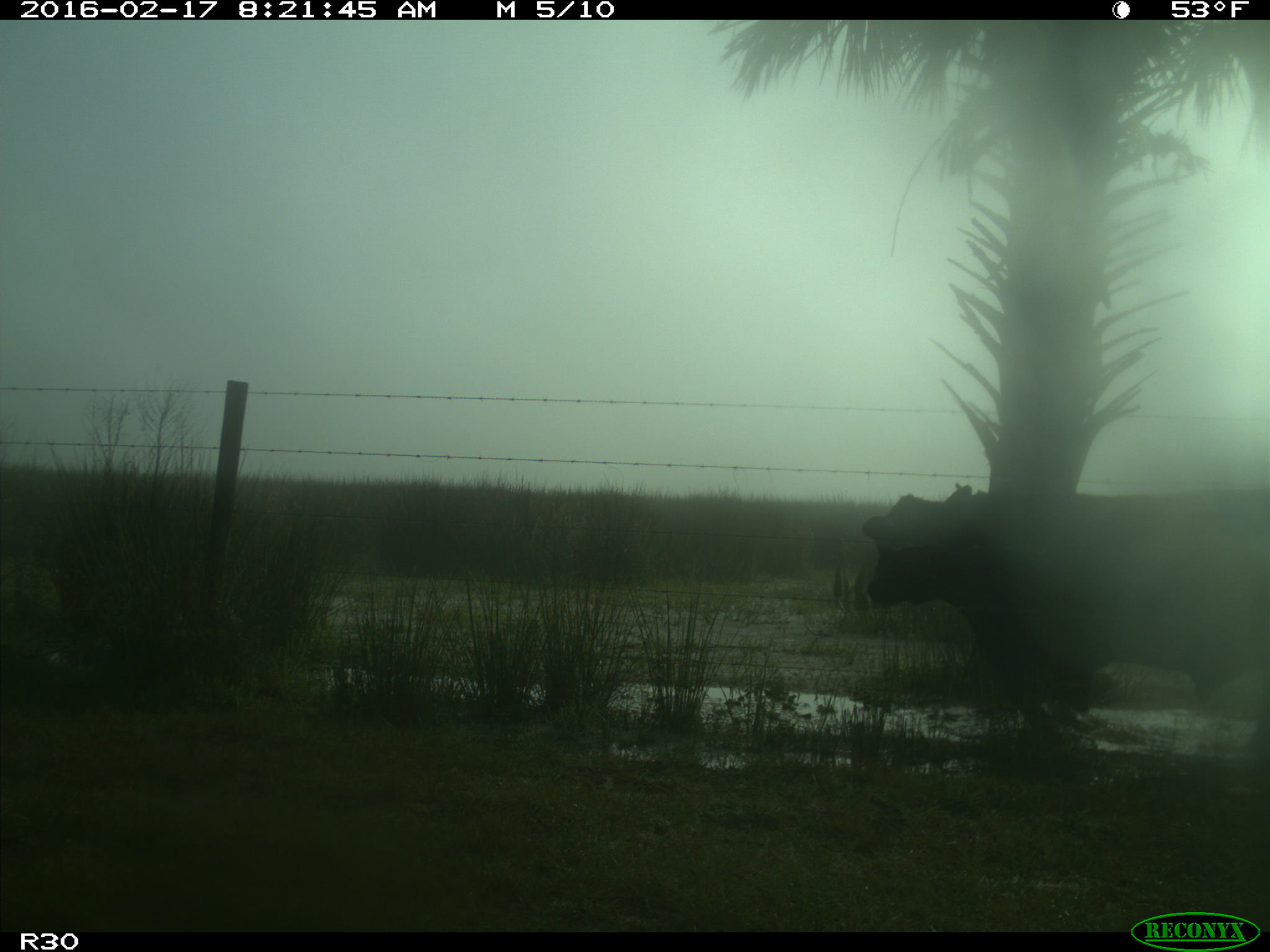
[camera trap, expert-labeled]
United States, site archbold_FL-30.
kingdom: Animalia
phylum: Chordata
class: Mammalia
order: Artiodactyla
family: Bovidae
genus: Bos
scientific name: Bos taurus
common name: domestic cow